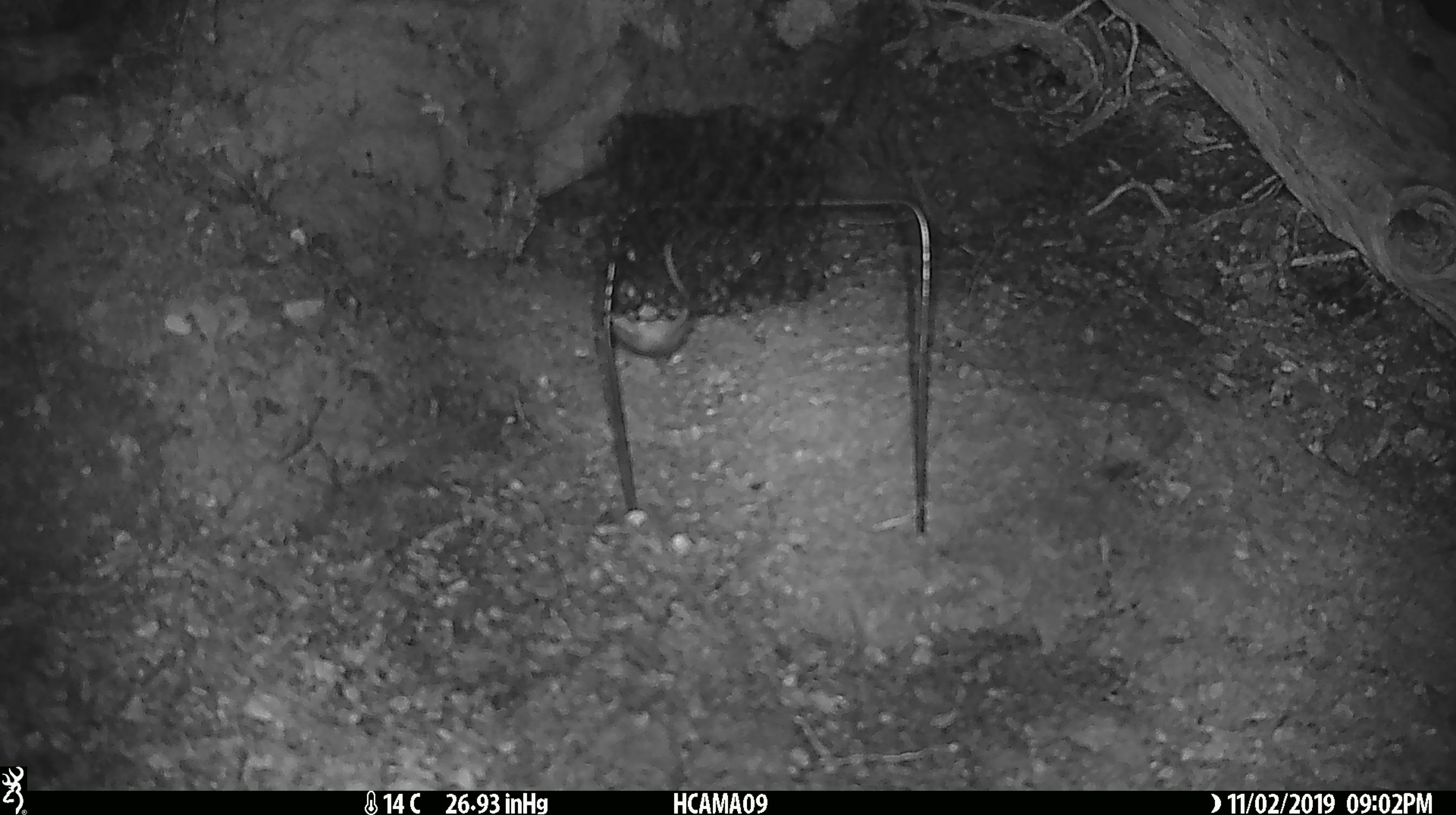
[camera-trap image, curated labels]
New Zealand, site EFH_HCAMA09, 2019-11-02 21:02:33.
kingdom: Animalia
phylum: Chordata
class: Mammalia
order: Rodentia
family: Muridae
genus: Mus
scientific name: Mus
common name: mouse